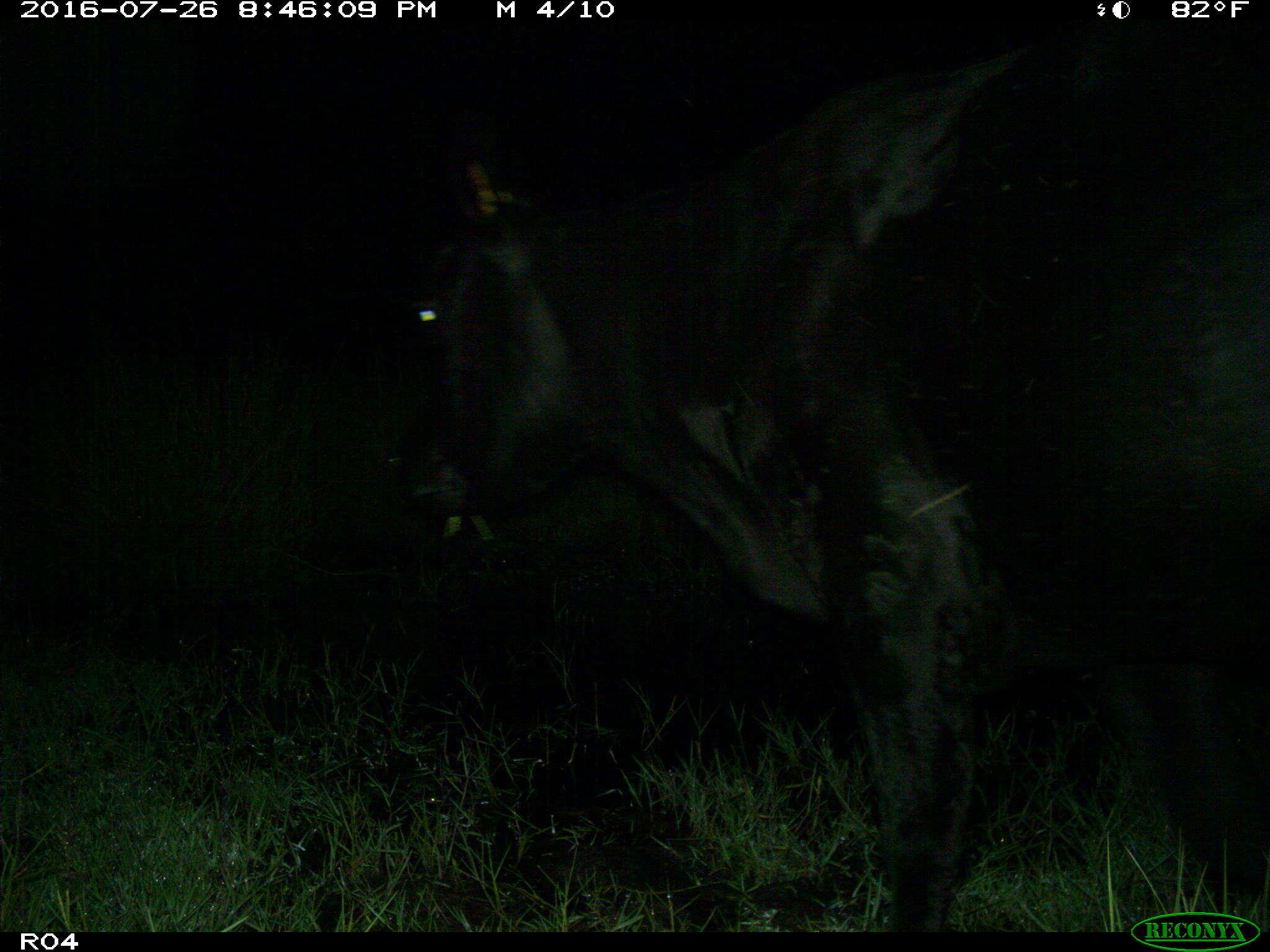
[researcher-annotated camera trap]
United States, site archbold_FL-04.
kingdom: Animalia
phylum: Chordata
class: Mammalia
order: Artiodactyla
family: Bovidae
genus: Bos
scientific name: Bos taurus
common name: domestic cow